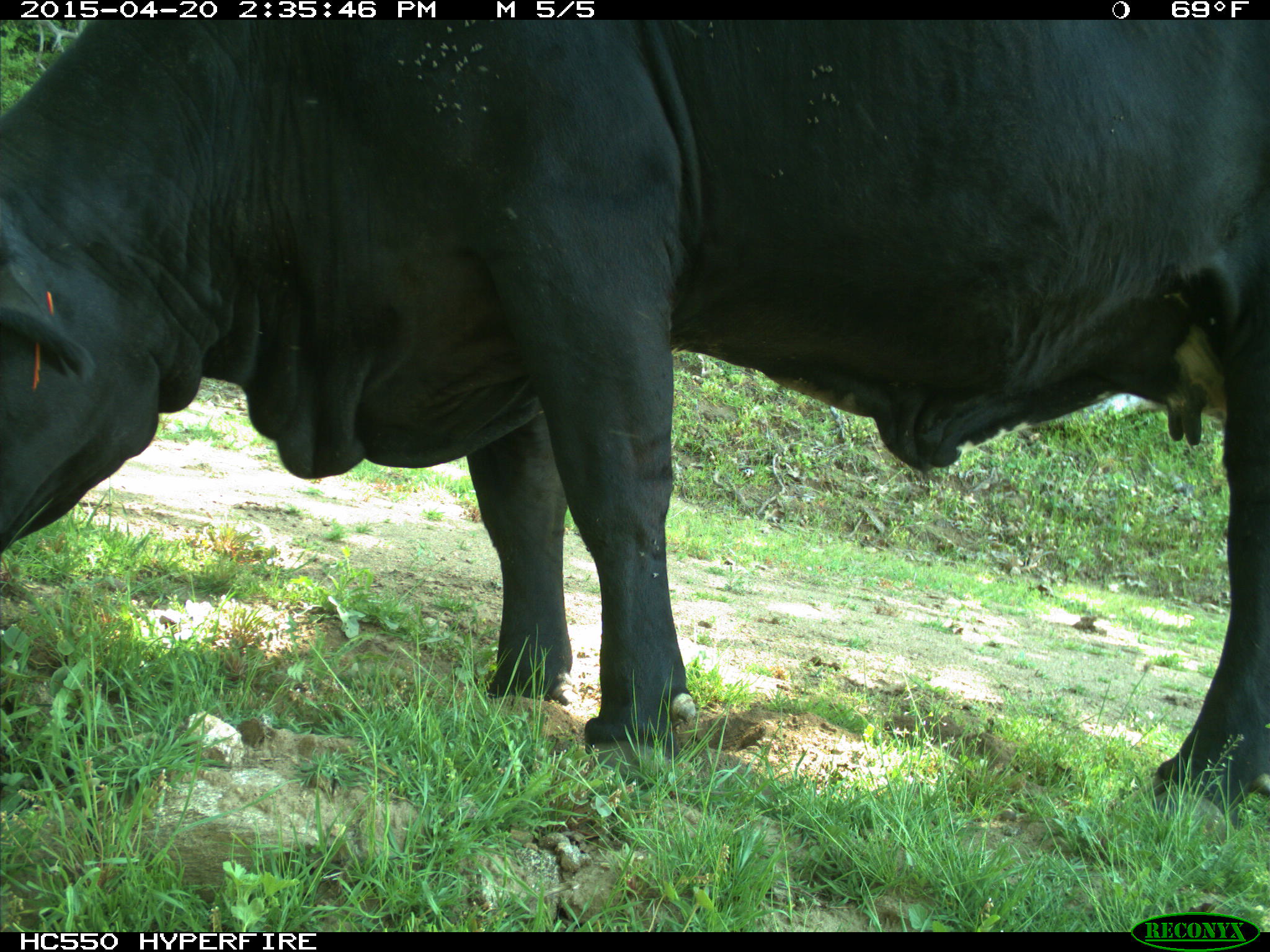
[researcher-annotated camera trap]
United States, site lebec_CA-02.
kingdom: Animalia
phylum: Chordata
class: Mammalia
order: Artiodactyla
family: Bovidae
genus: Bos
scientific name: Bos taurus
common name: domestic cow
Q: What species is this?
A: Bos taurus (domestic cow).